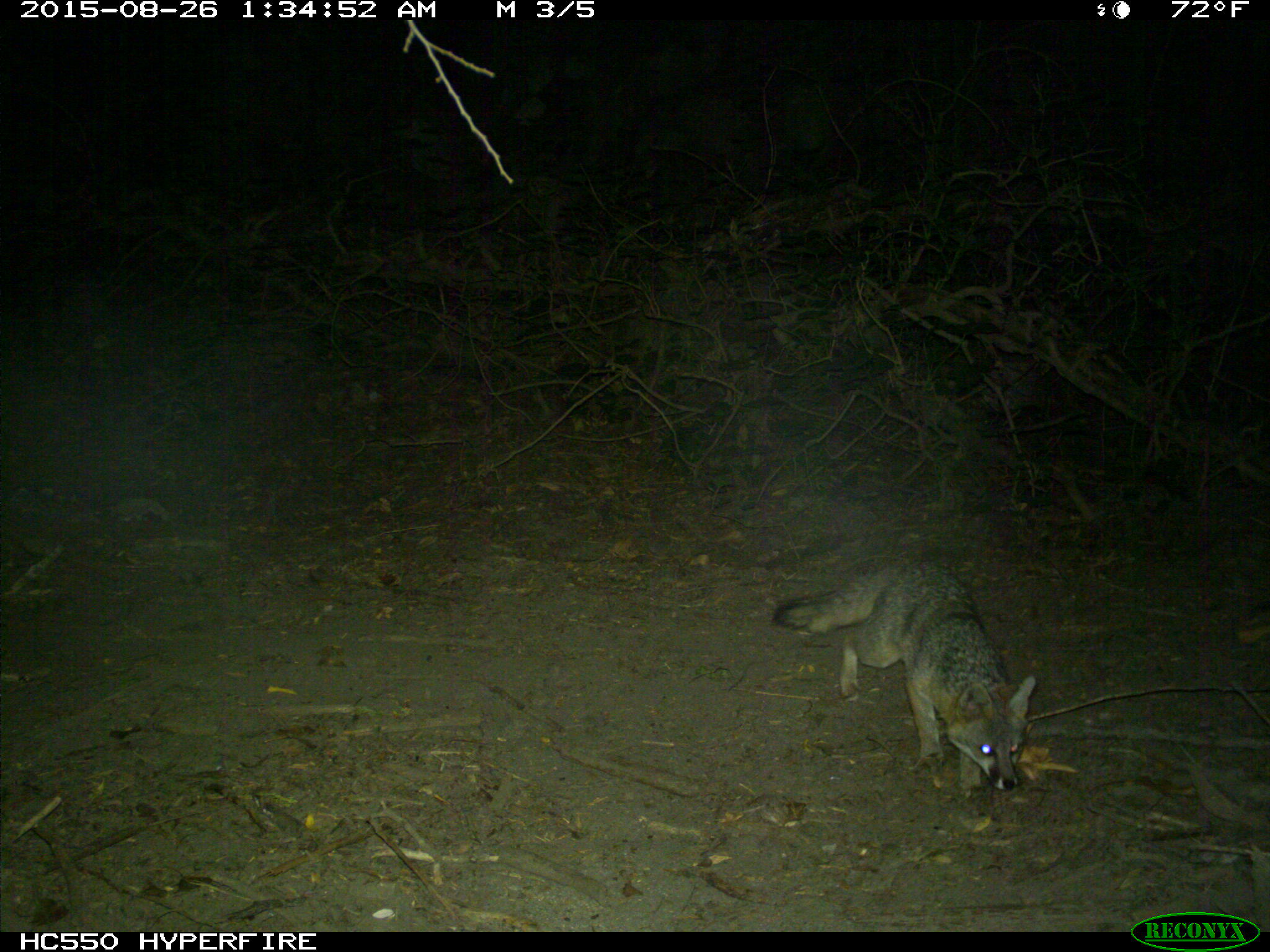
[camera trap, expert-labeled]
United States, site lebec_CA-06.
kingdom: Animalia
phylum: Chordata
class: Mammalia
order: Carnivora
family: Canidae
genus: Urocyon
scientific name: Urocyon cinereoargenteus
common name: gray fox